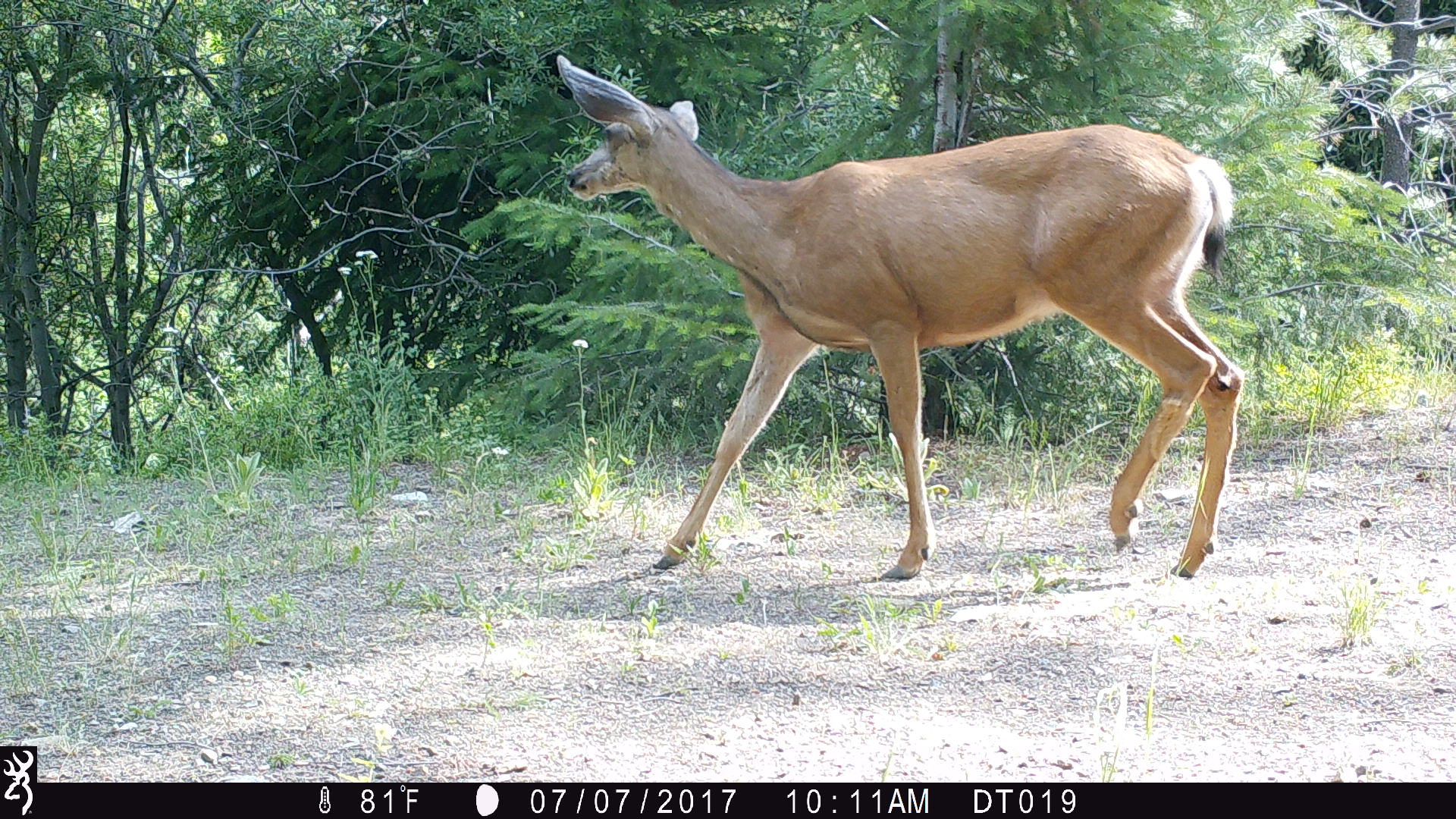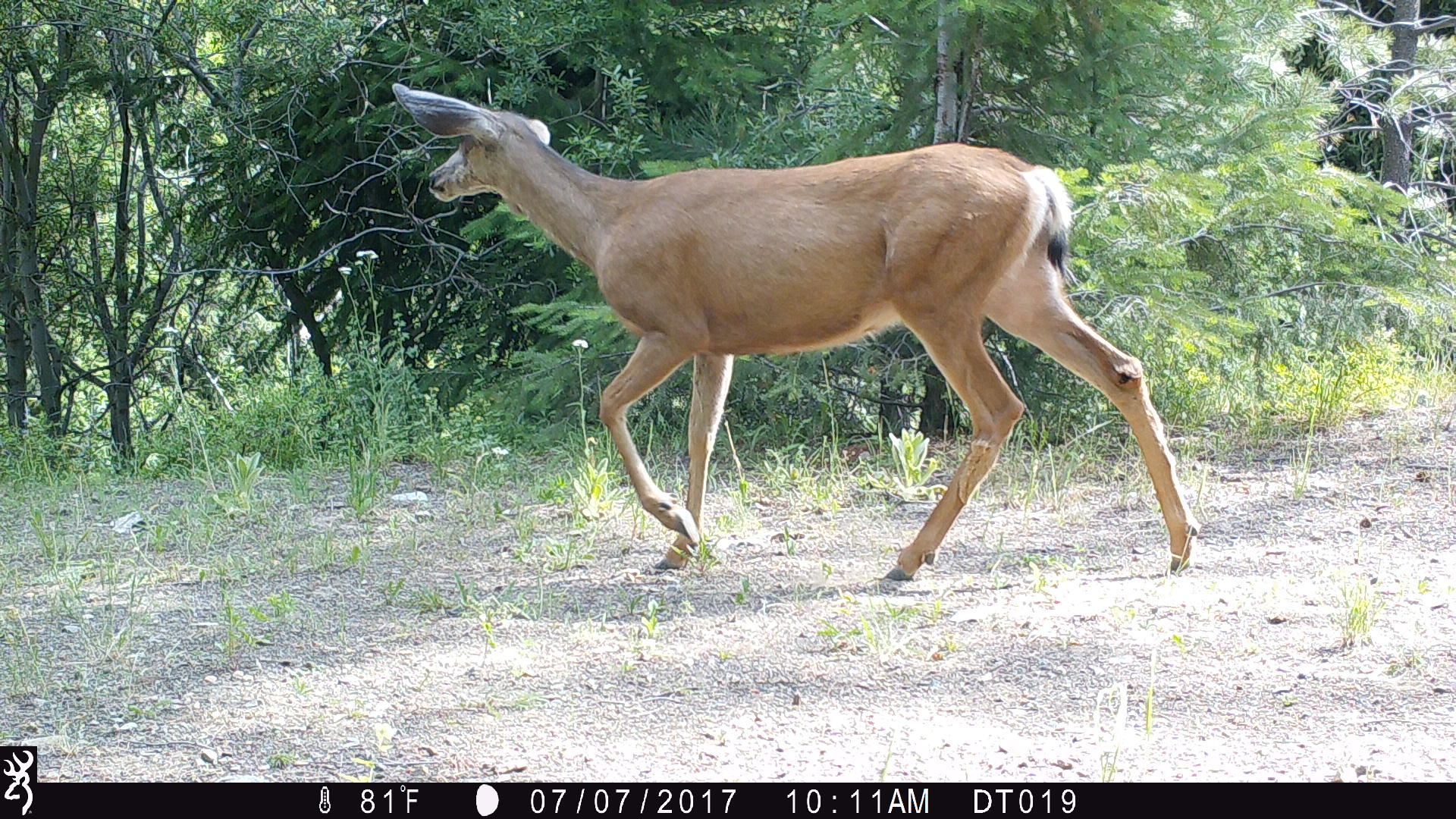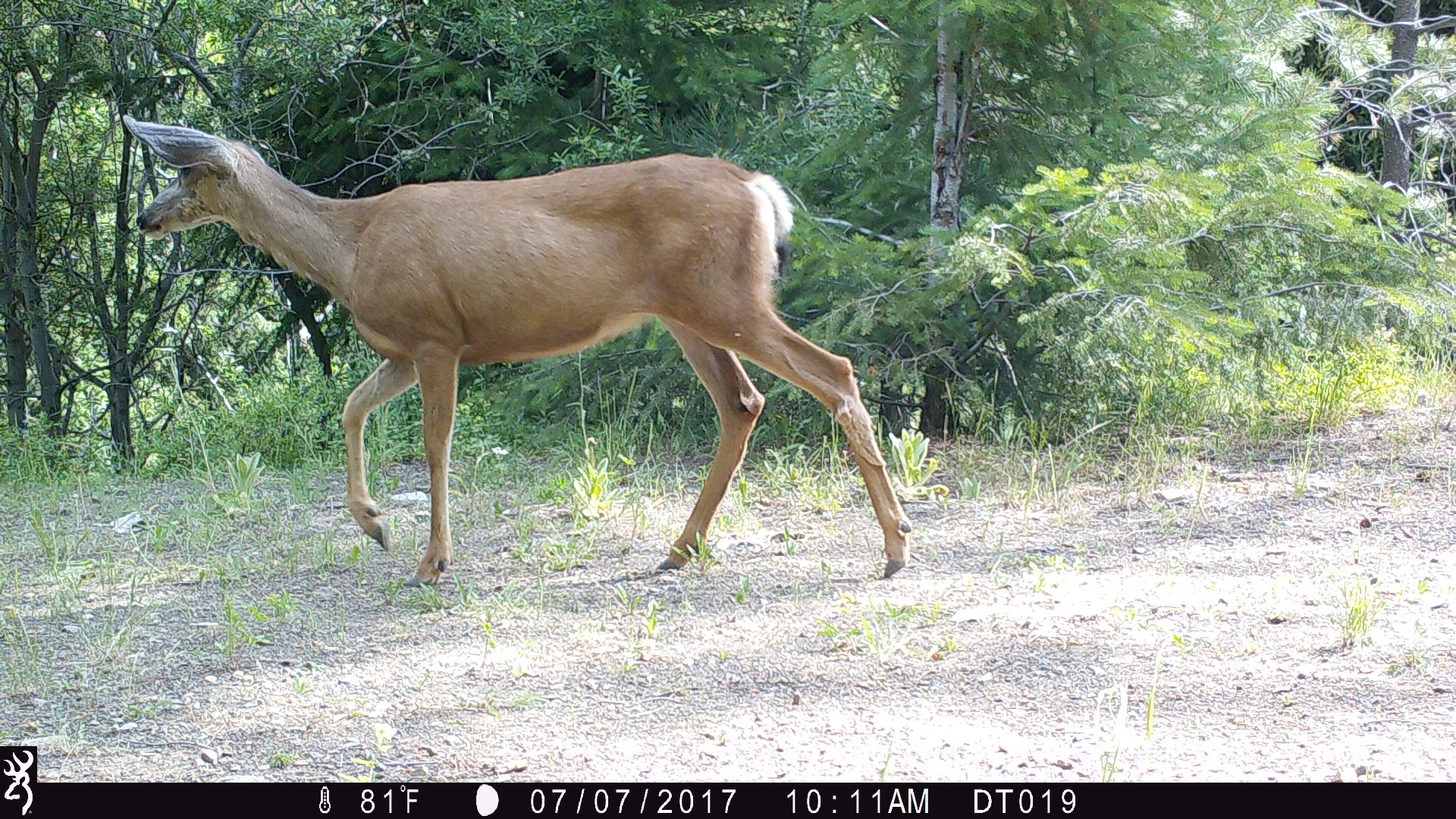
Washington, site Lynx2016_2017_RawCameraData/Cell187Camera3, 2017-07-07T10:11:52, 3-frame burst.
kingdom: Animalia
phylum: Chordata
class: Mammalia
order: Artiodactyla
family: Cervidae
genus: Odocoileus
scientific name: Odocoileus hemionus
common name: mule deer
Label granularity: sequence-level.